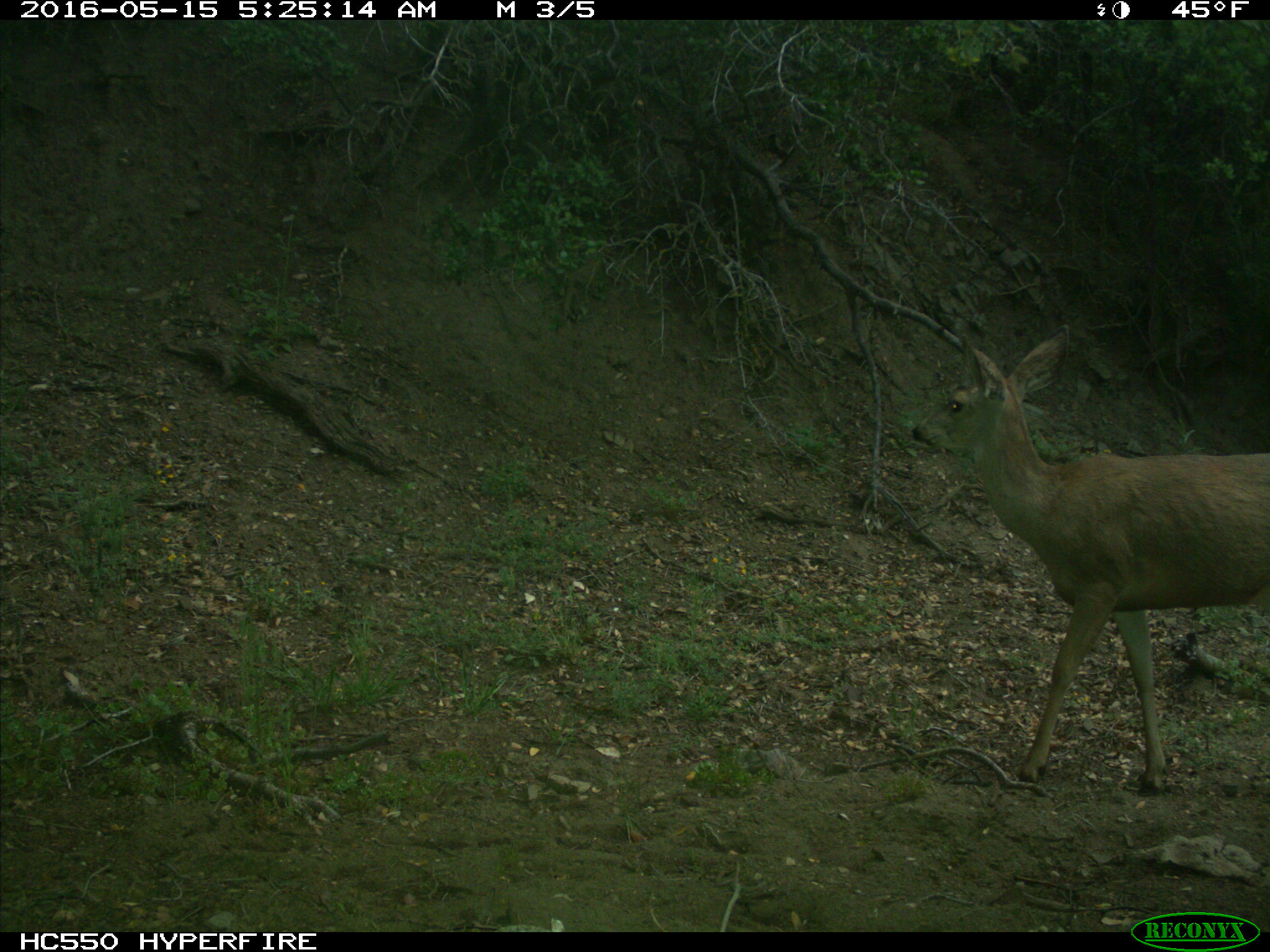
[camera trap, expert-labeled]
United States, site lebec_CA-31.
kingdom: Animalia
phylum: Chordata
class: Mammalia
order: Artiodactyla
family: Cervidae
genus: Odocoileus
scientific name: Odocoileus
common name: deer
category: unidentified deer